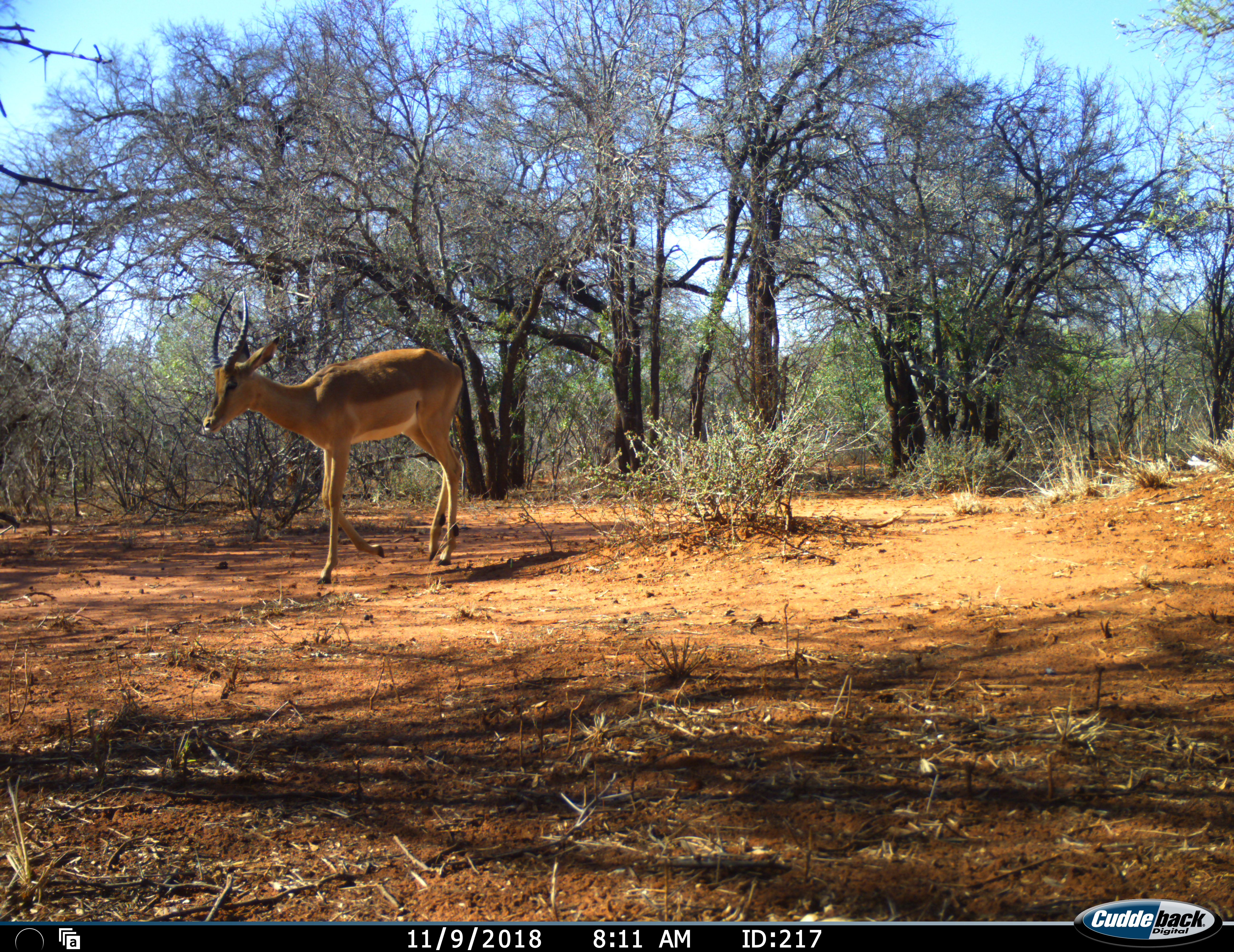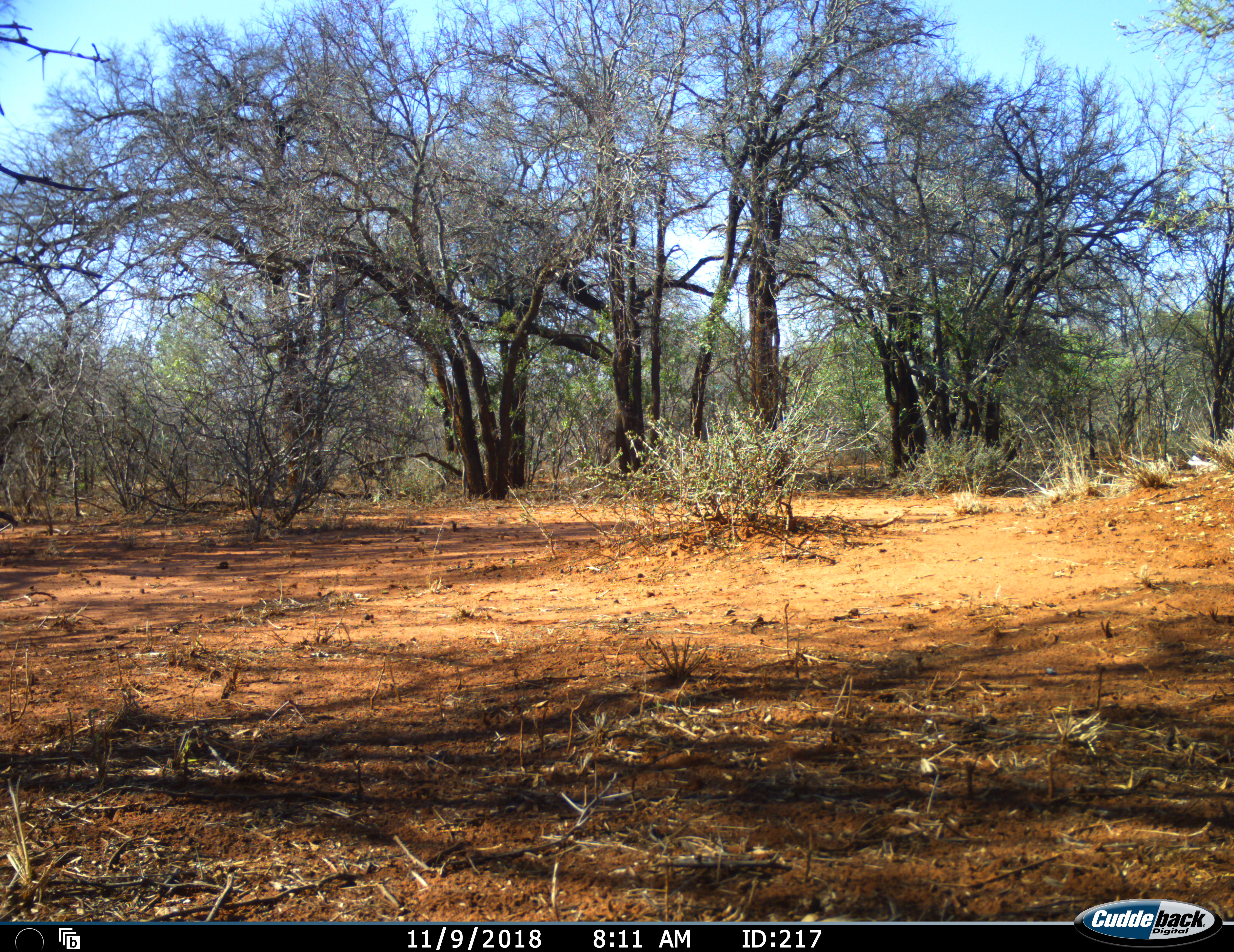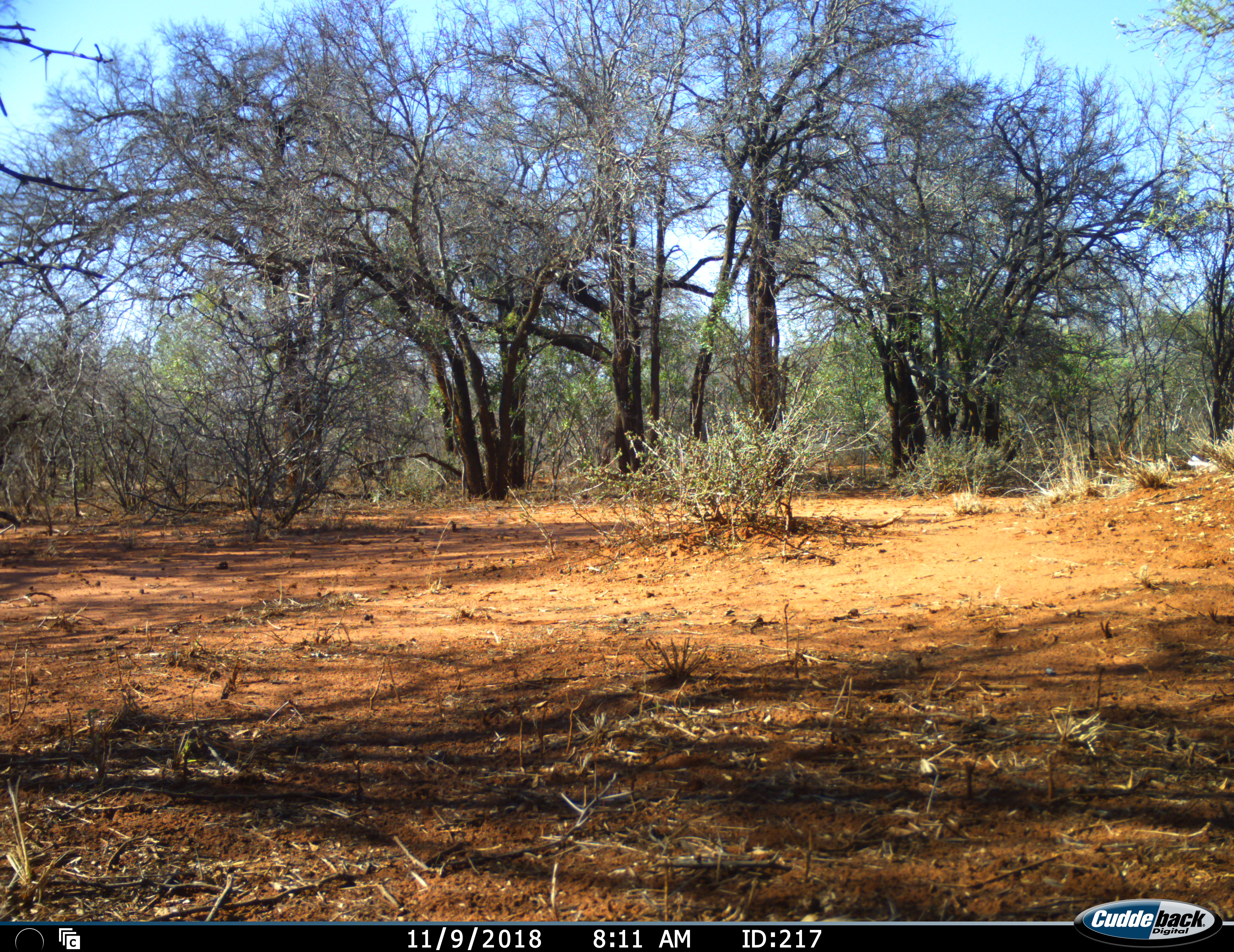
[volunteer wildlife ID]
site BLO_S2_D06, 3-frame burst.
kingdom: Animalia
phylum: Chordata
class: Mammalia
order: Artiodactyla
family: Bovidae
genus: Aepyceros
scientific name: Aepyceros melampus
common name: impala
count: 1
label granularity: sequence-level